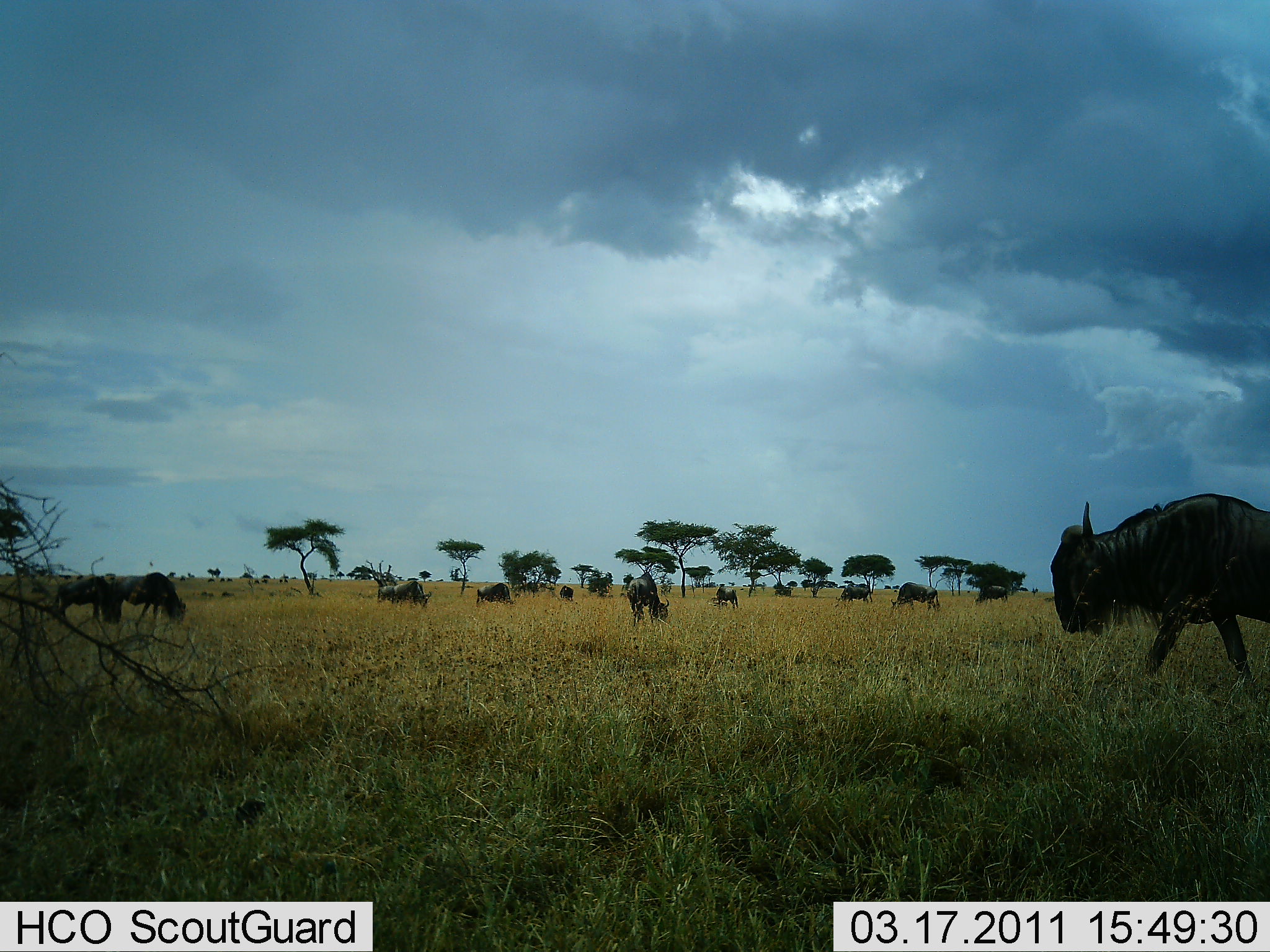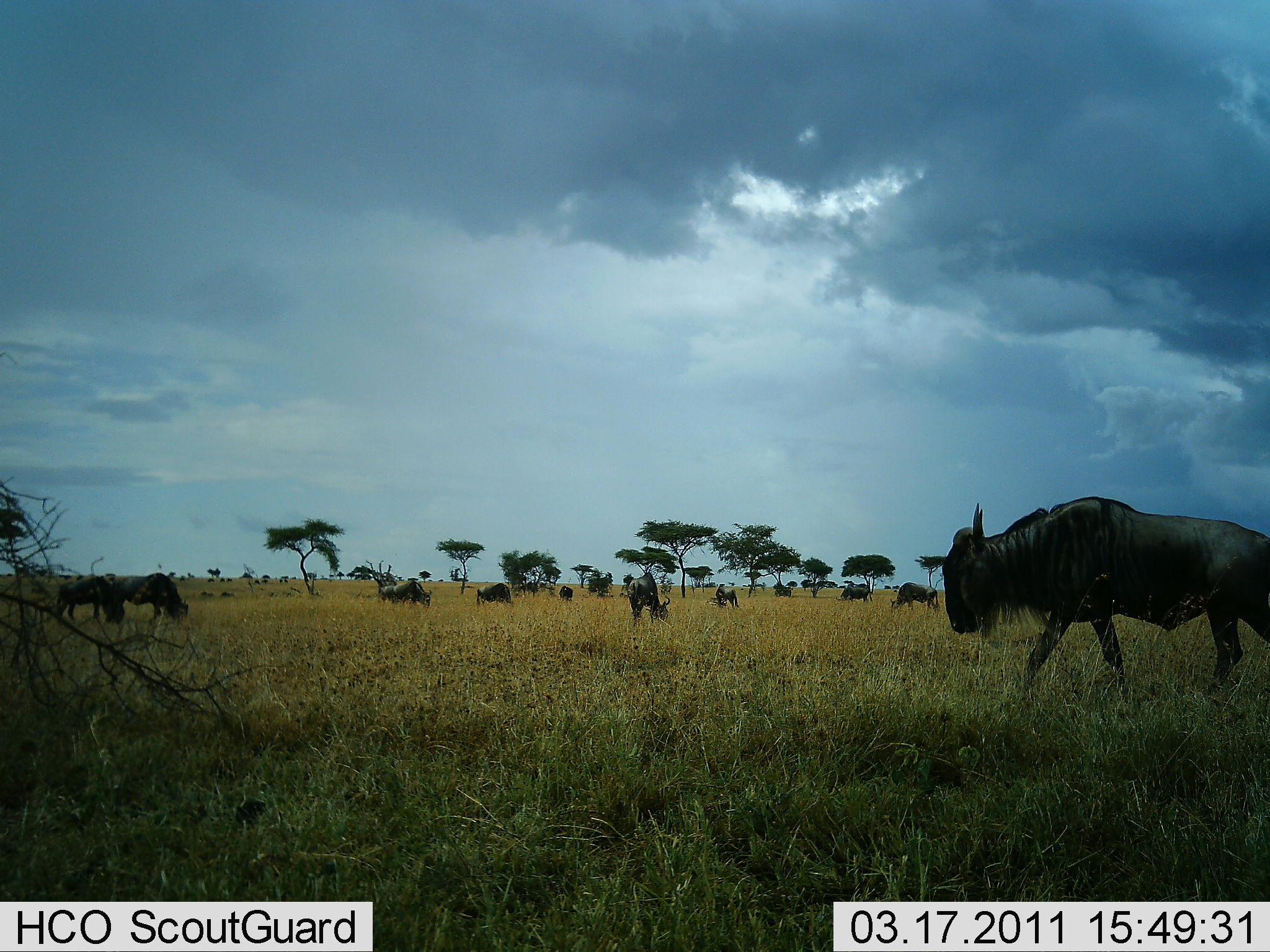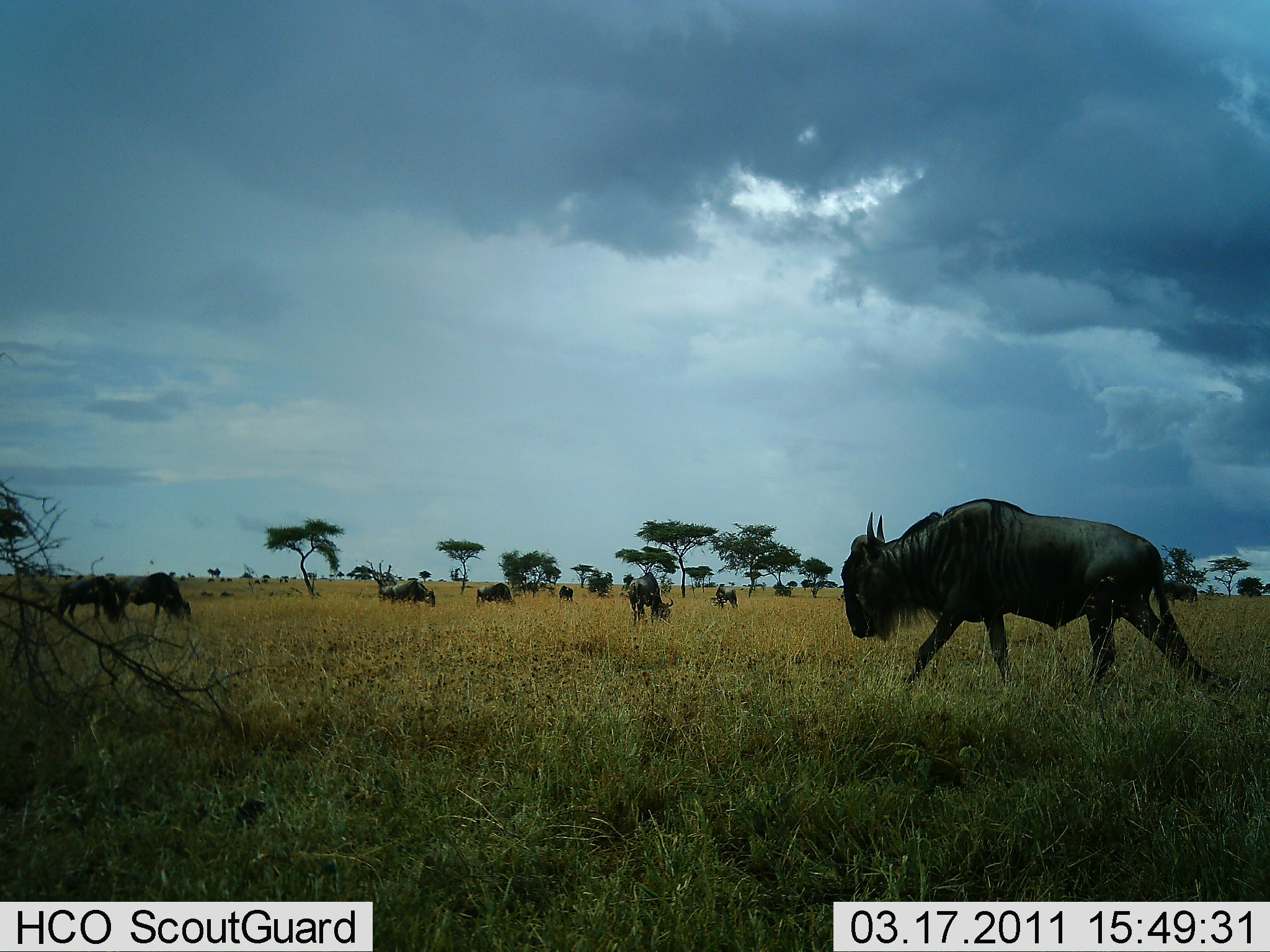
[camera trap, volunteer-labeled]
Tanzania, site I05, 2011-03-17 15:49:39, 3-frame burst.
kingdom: Animalia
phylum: Chordata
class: Mammalia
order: Artiodactyla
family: Bovidae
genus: Connochaetes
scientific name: Connochaetes taurinus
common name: blue wildebeest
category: wildebeest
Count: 11-50.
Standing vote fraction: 33%.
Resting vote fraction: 0%.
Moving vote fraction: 83%.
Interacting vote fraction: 0%.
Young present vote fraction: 0%.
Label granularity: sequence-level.